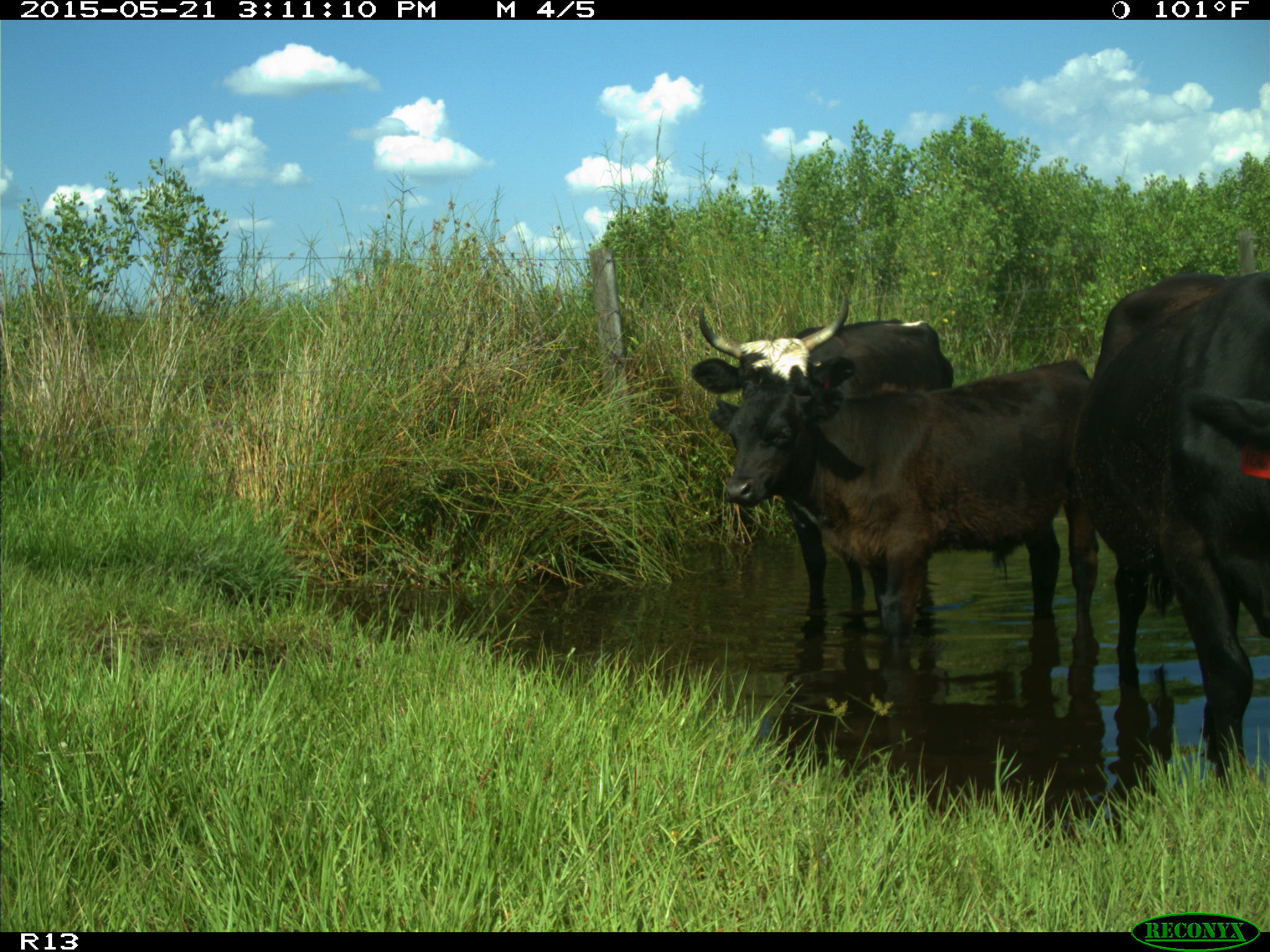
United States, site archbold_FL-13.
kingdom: Animalia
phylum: Chordata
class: Mammalia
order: Artiodactyla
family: Bovidae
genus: Bos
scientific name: Bos taurus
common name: domestic cow